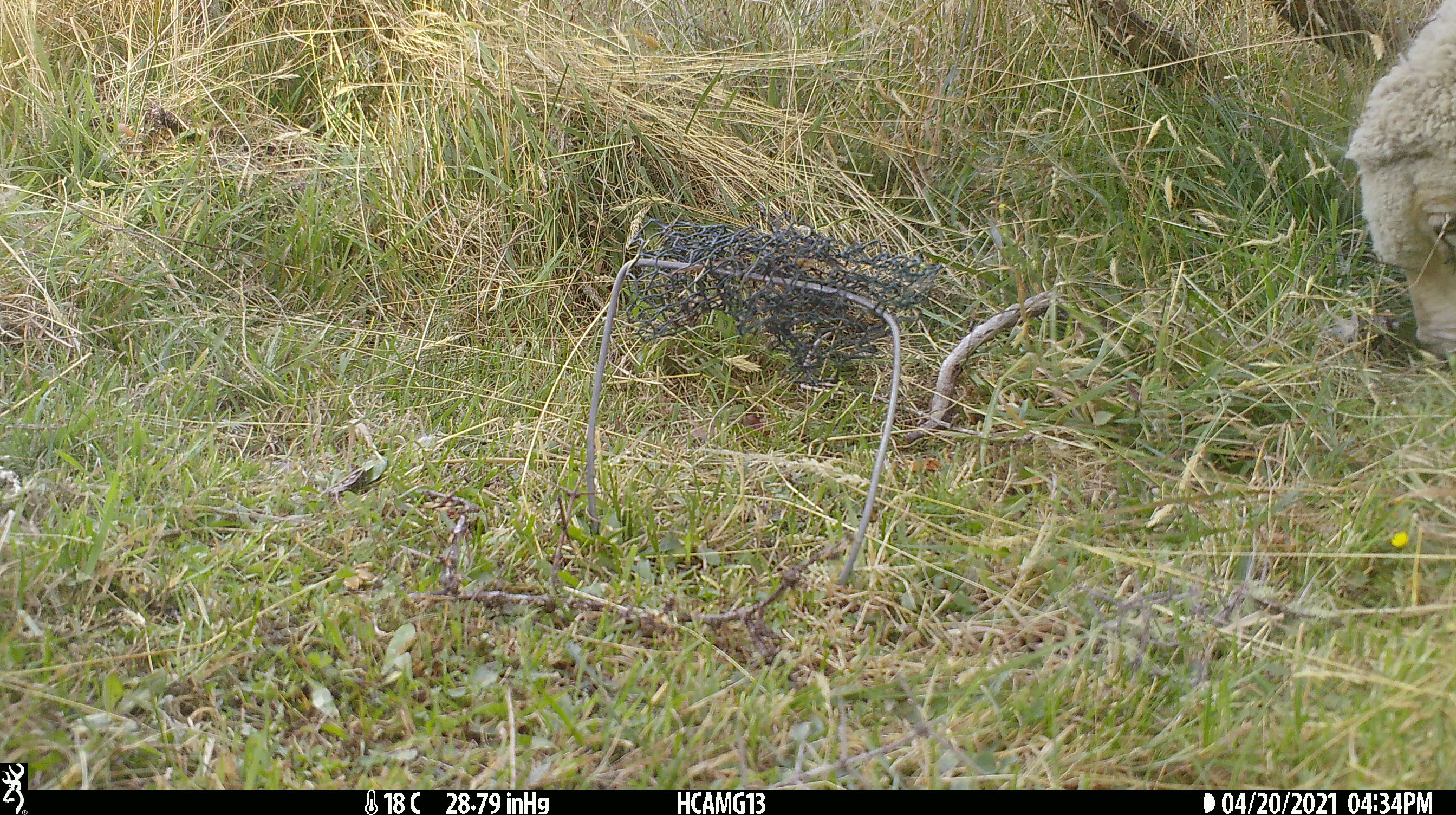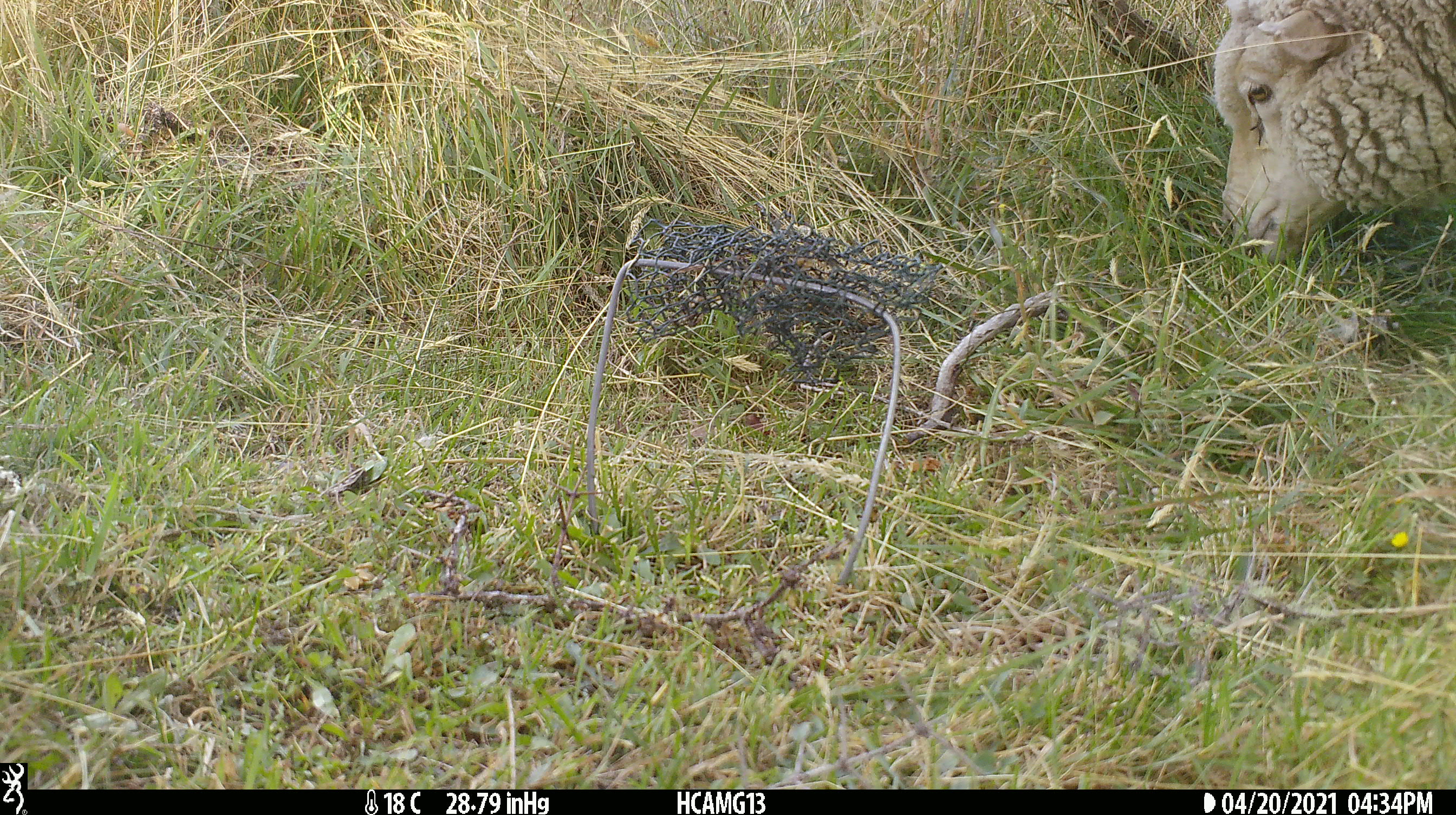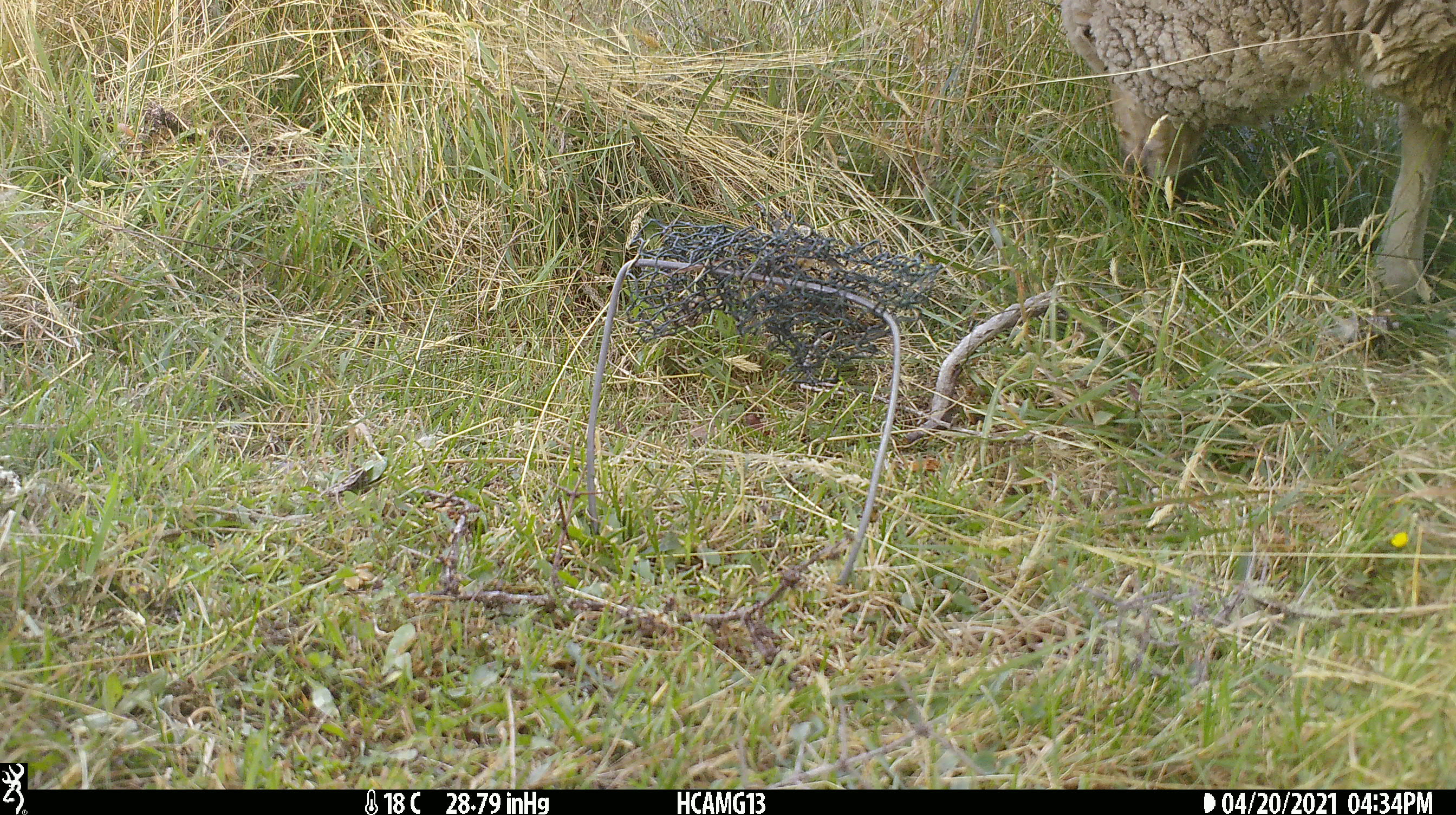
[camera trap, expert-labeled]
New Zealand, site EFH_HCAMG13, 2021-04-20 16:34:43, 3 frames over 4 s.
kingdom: Animalia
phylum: Chordata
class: Mammalia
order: Artiodactyla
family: Bovidae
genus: Ovis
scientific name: Ovis aries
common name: domestic sheep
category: sheep